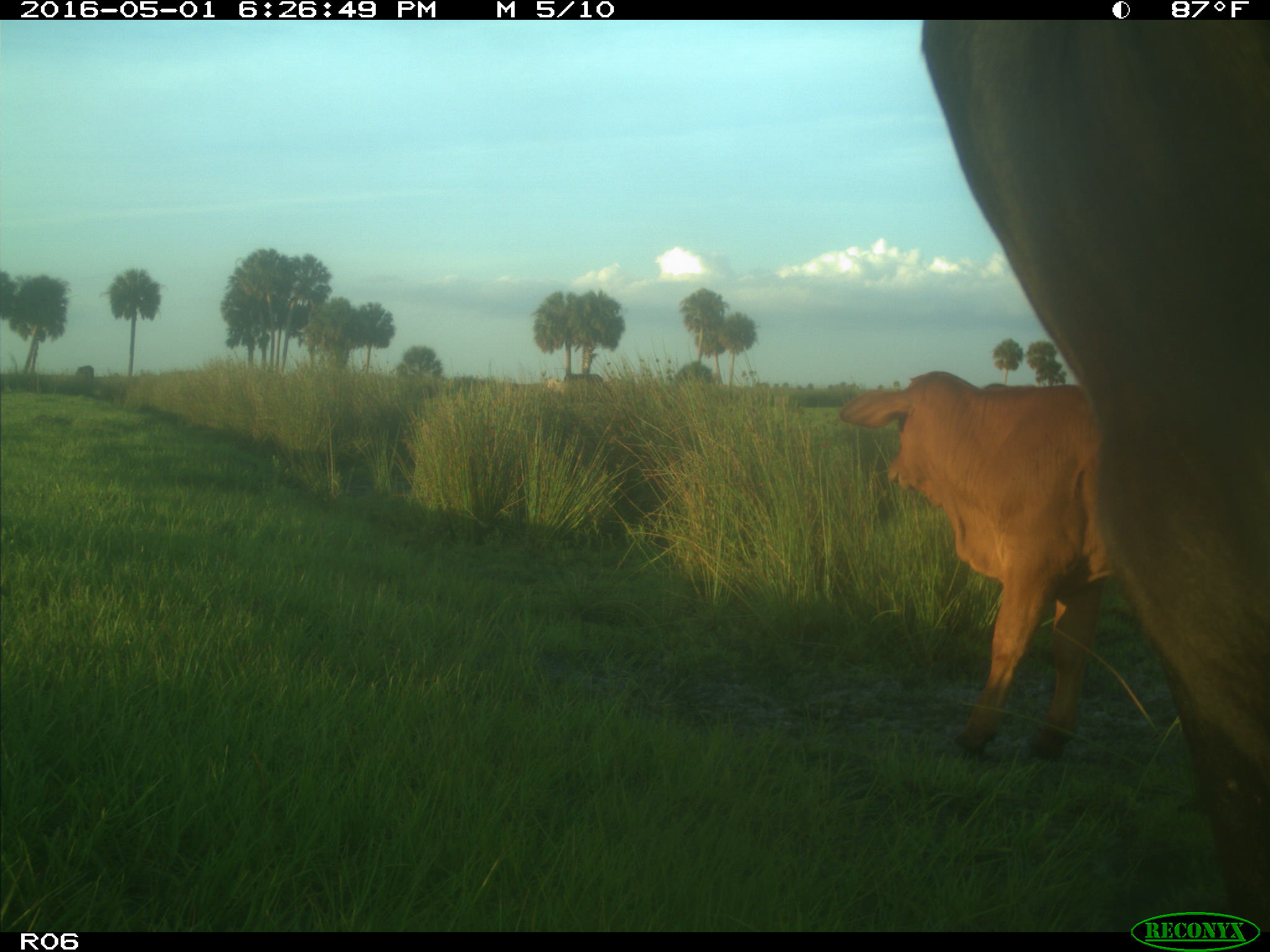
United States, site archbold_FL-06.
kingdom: Animalia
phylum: Chordata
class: Mammalia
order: Artiodactyla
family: Bovidae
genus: Bos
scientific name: Bos taurus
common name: domestic cow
Bos taurus (domestic cow).